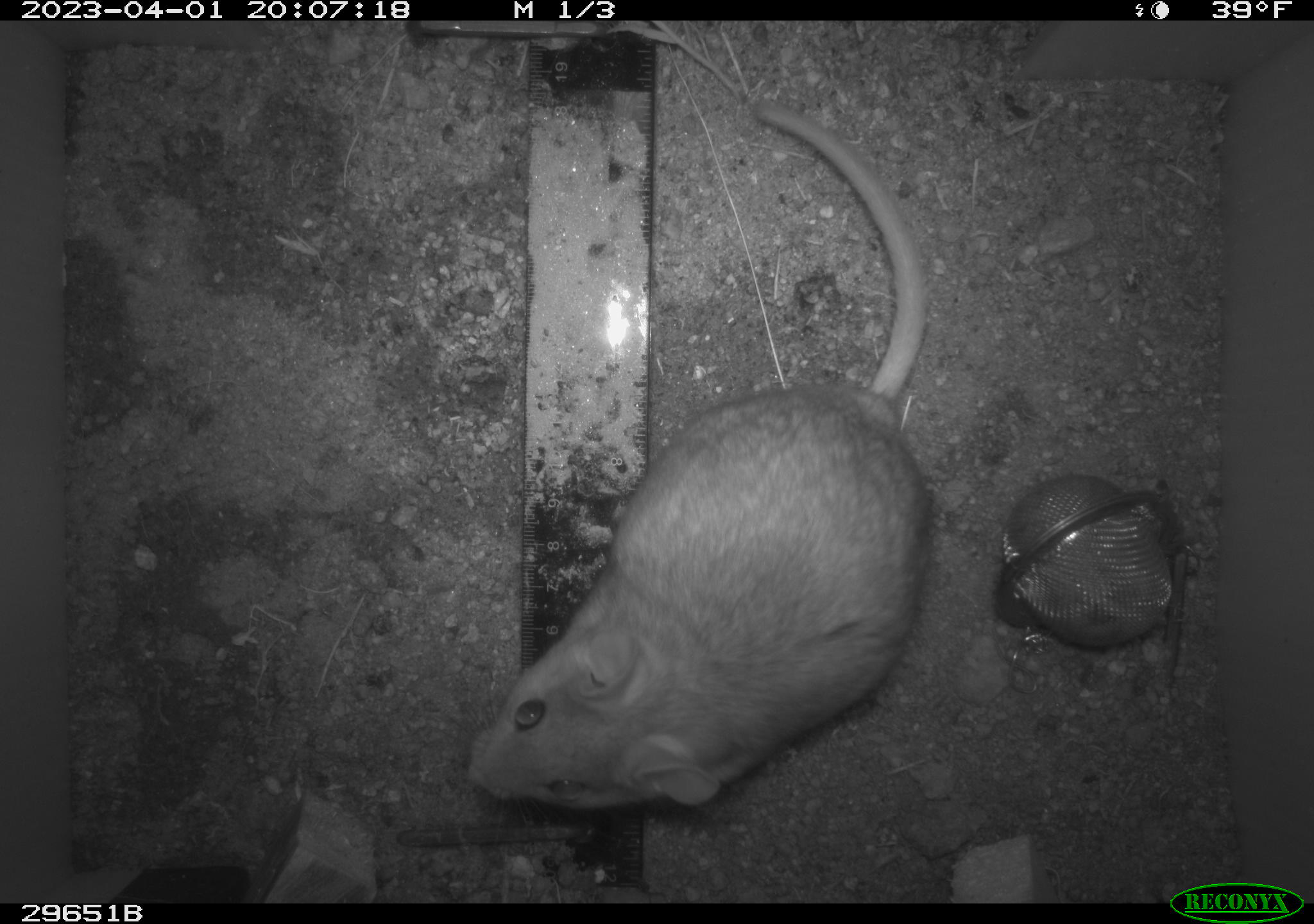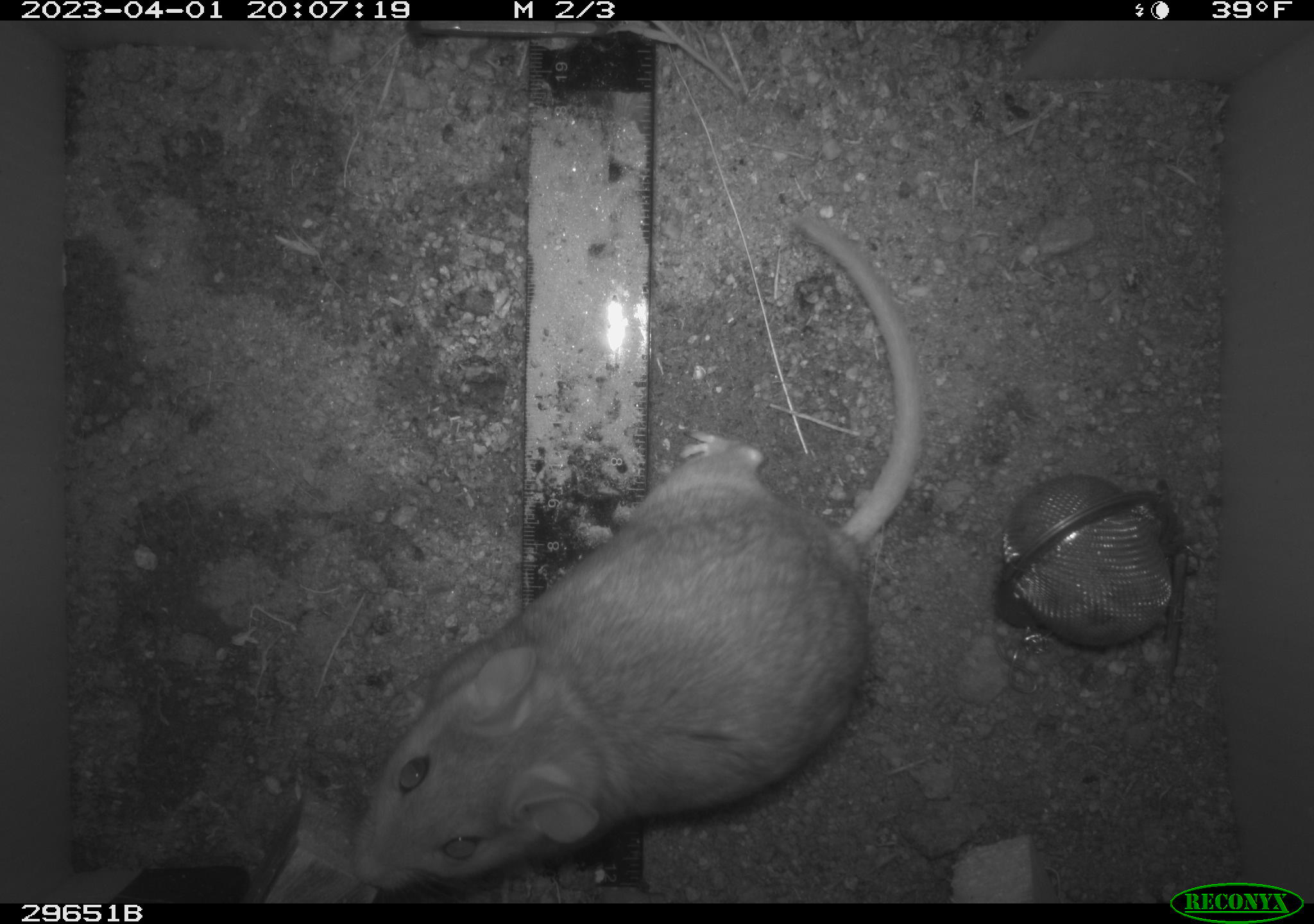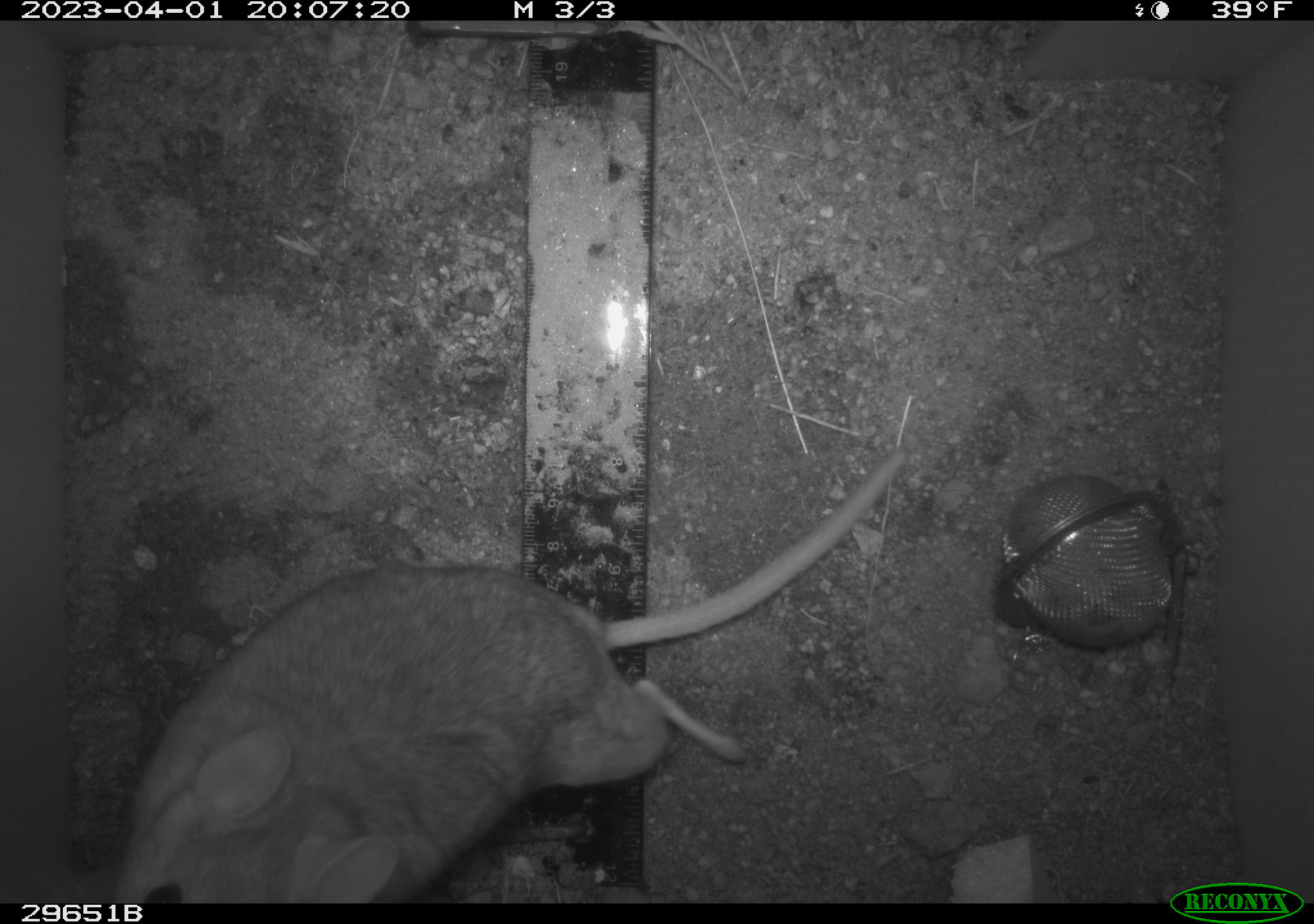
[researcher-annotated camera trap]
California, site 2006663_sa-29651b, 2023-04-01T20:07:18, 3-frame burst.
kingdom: Animalia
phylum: Chordata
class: Mammalia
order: Rodentia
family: Cricetidae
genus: Neotoma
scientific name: Neotoma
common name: pack rat or woodrat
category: neotoma species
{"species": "neotoma species (pack rat or woodrat) (Neotoma)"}